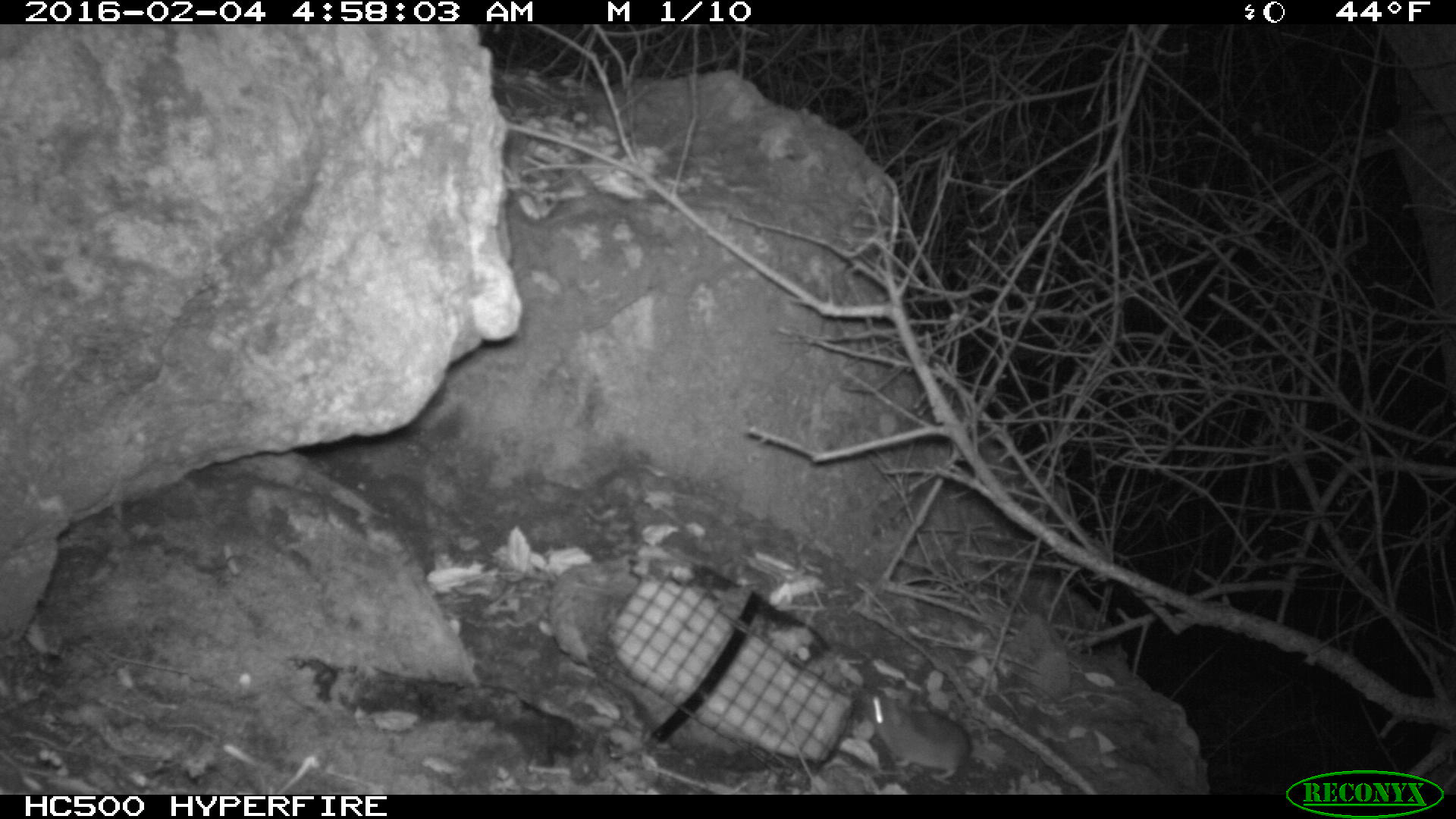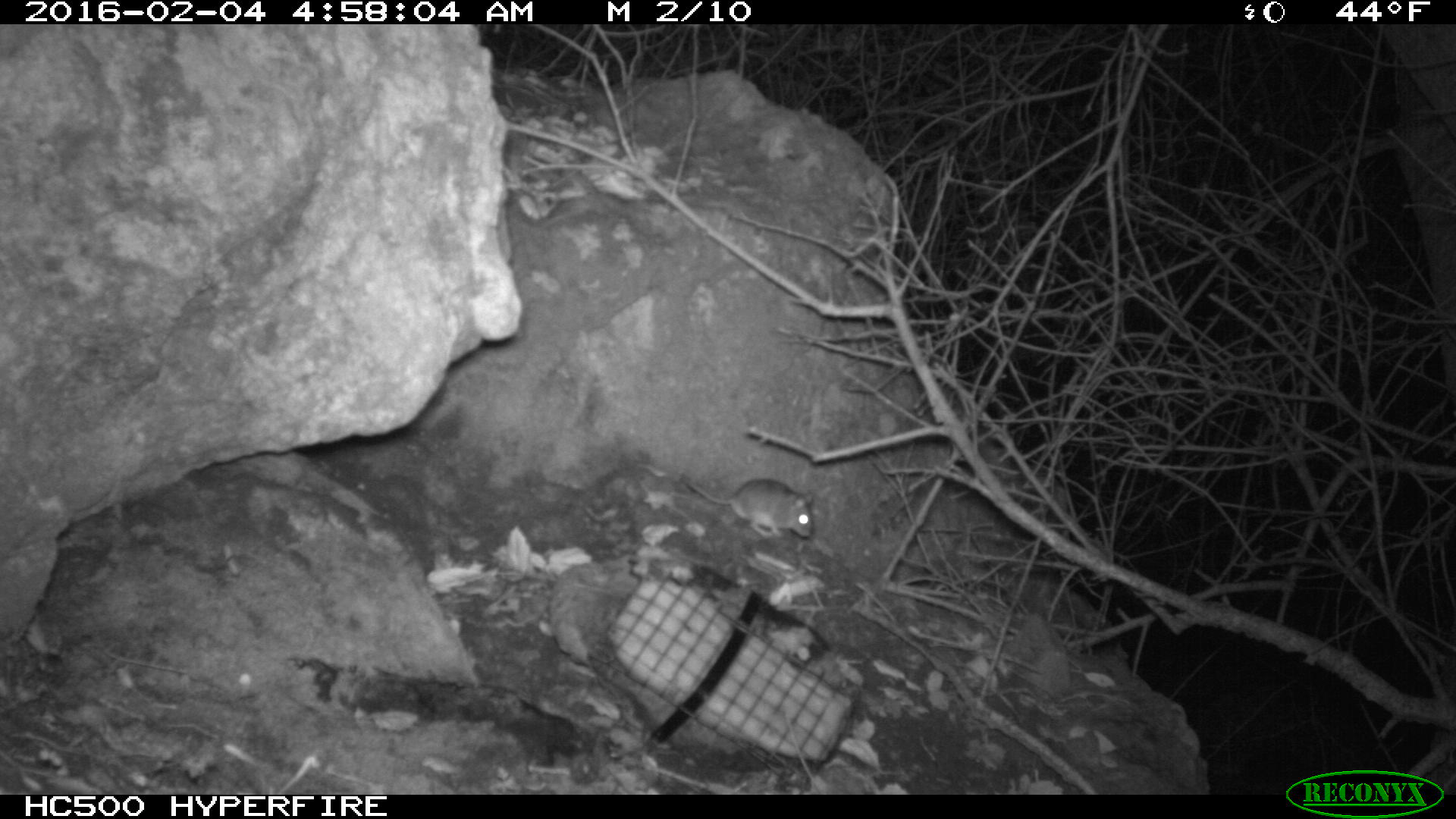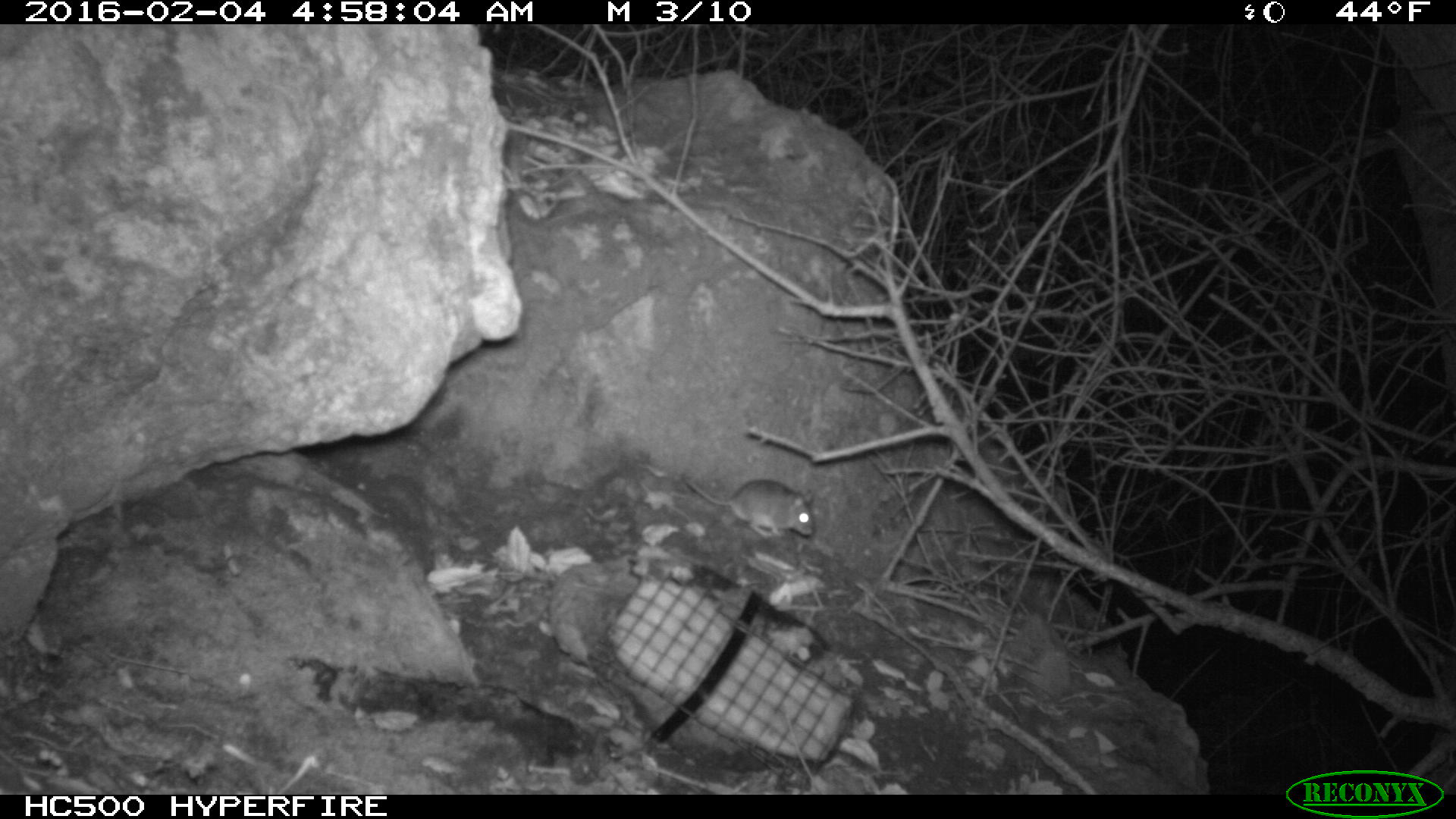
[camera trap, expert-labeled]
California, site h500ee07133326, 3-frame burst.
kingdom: Animalia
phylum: Chordata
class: Mammalia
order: Rodentia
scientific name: Rodentia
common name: rodent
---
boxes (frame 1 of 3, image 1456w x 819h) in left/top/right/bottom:
rodent: 858/688/968/781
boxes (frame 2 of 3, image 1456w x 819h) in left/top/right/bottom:
rodent: 680/473/812/537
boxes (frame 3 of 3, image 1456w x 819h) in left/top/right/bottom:
rodent: 682/474/812/539